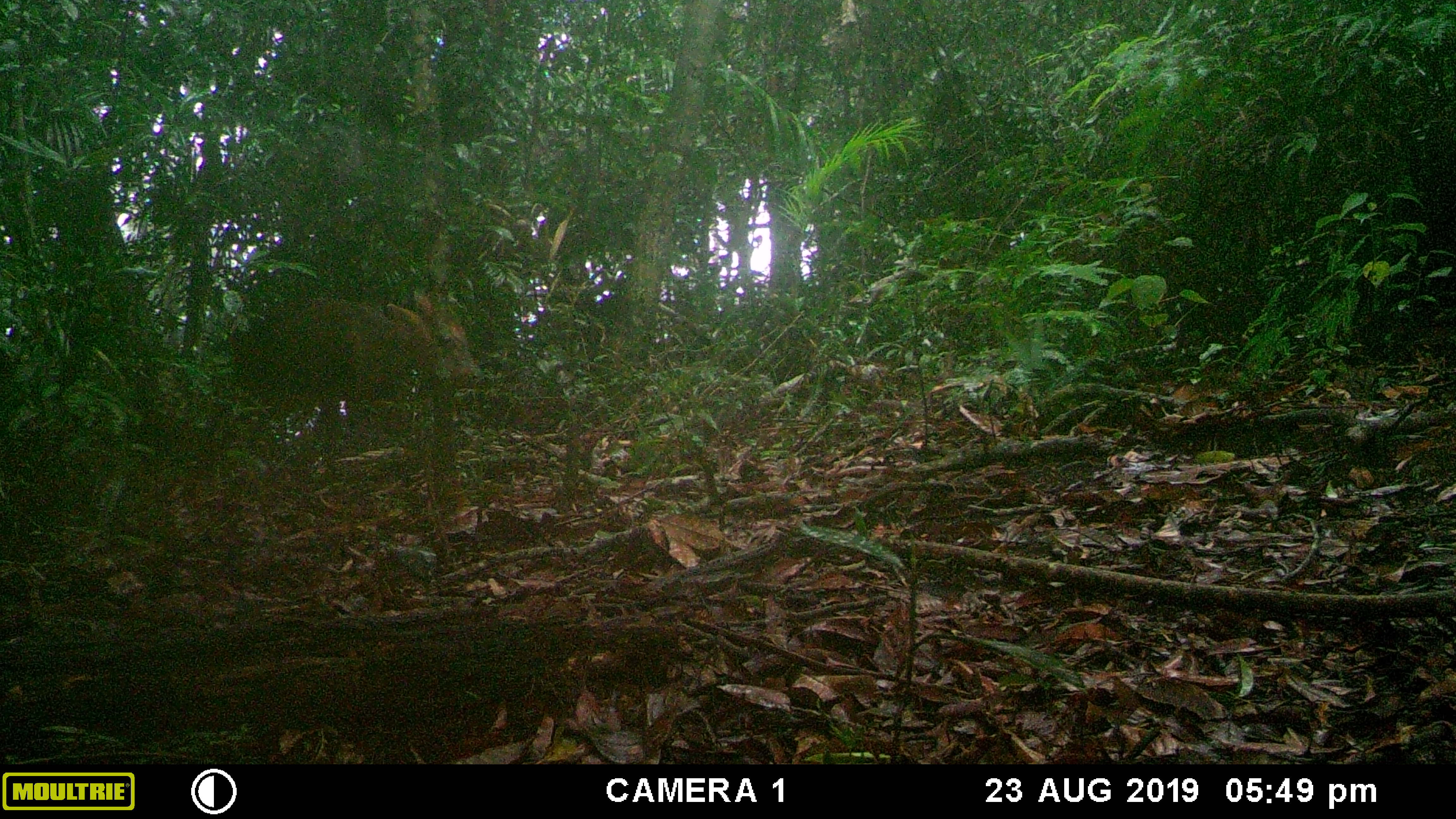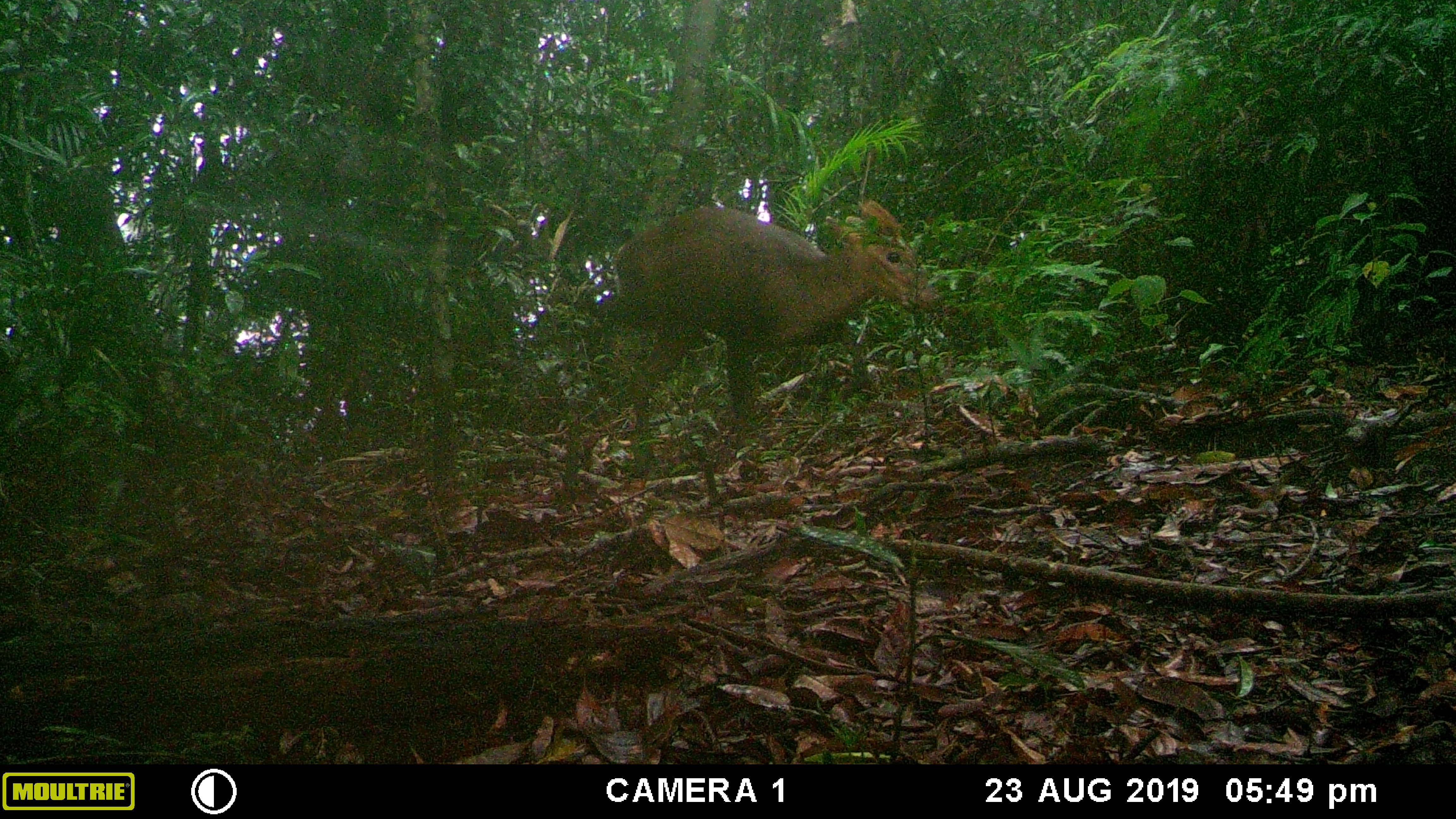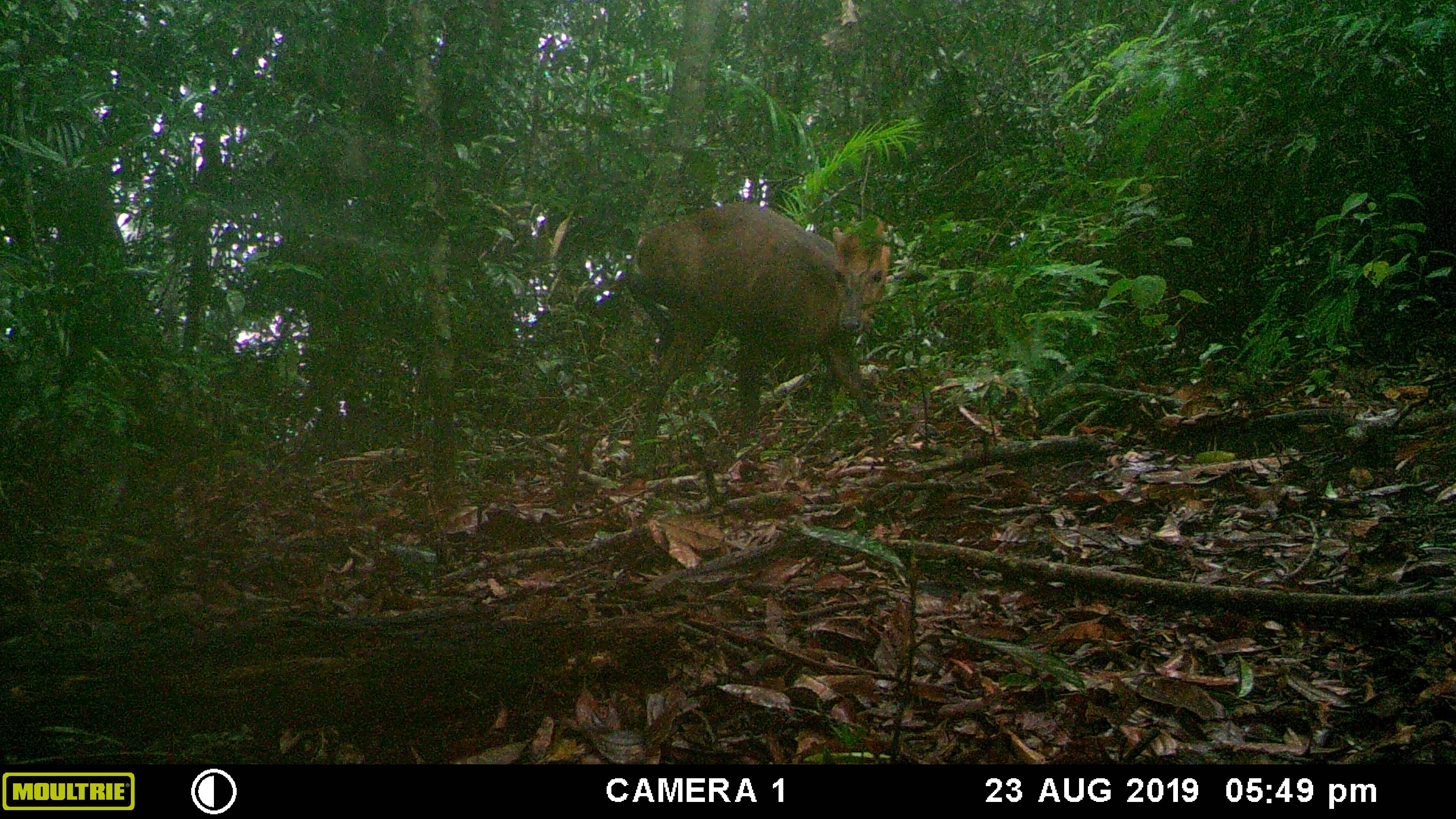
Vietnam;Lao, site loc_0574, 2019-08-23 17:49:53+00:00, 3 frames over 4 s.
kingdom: Animalia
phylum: Chordata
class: Mammalia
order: Artiodactyla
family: Cervidae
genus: Muntiacus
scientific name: Muntiacus rooseveltorum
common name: roosevelt's muntjac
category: roosevelts muntjac group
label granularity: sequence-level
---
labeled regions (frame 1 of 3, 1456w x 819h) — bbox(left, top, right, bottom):
roosevelts muntjac group: bbox(227, 287, 483, 430)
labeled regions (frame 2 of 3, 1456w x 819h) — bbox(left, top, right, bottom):
roosevelts muntjac group: bbox(607, 198, 946, 468)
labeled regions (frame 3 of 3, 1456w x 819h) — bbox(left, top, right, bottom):
roosevelts muntjac group: bbox(621, 197, 891, 461)